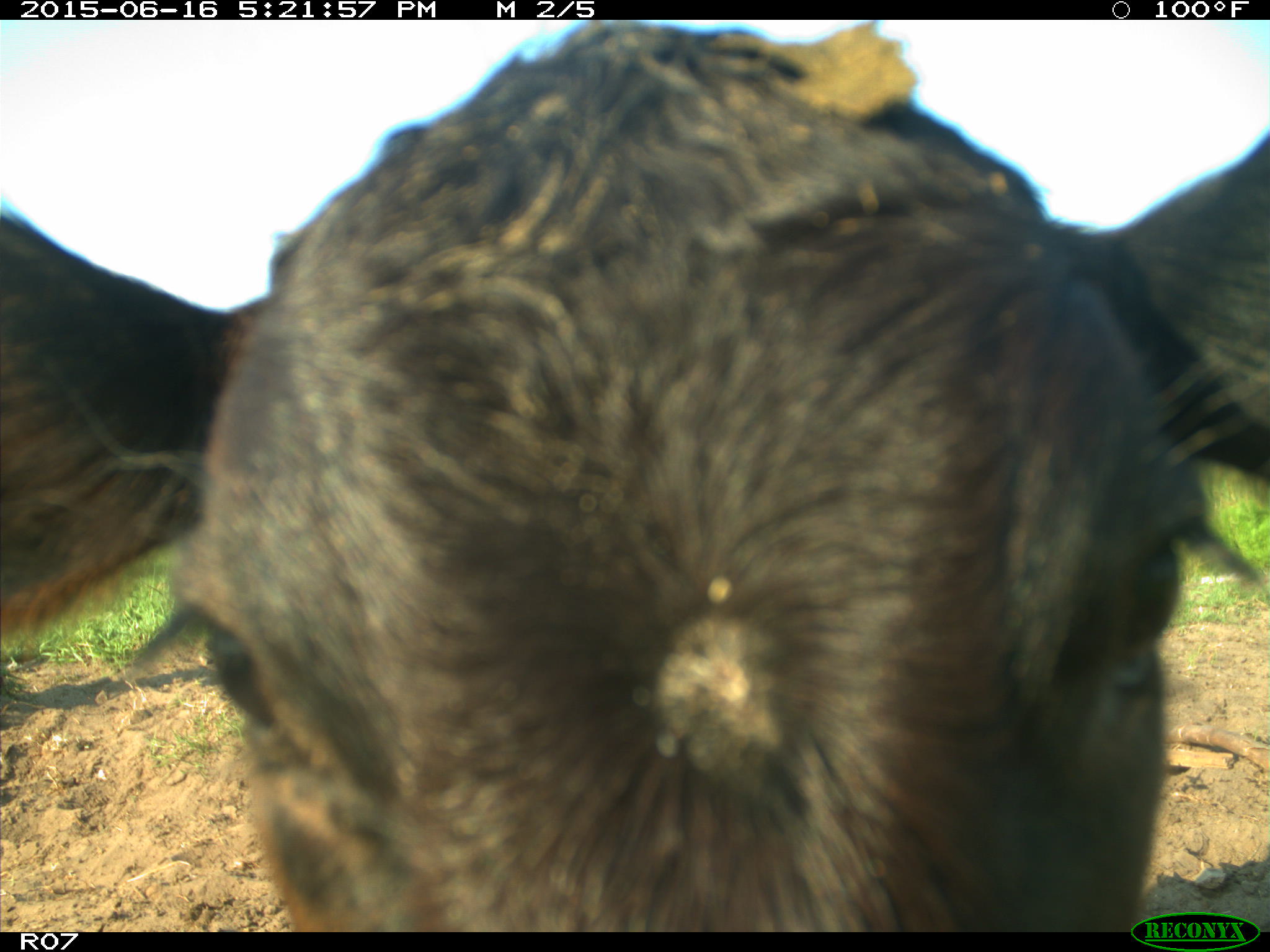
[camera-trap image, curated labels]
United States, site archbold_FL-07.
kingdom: Animalia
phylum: Chordata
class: Mammalia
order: Artiodactyla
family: Bovidae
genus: Bos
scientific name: Bos taurus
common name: domestic cow